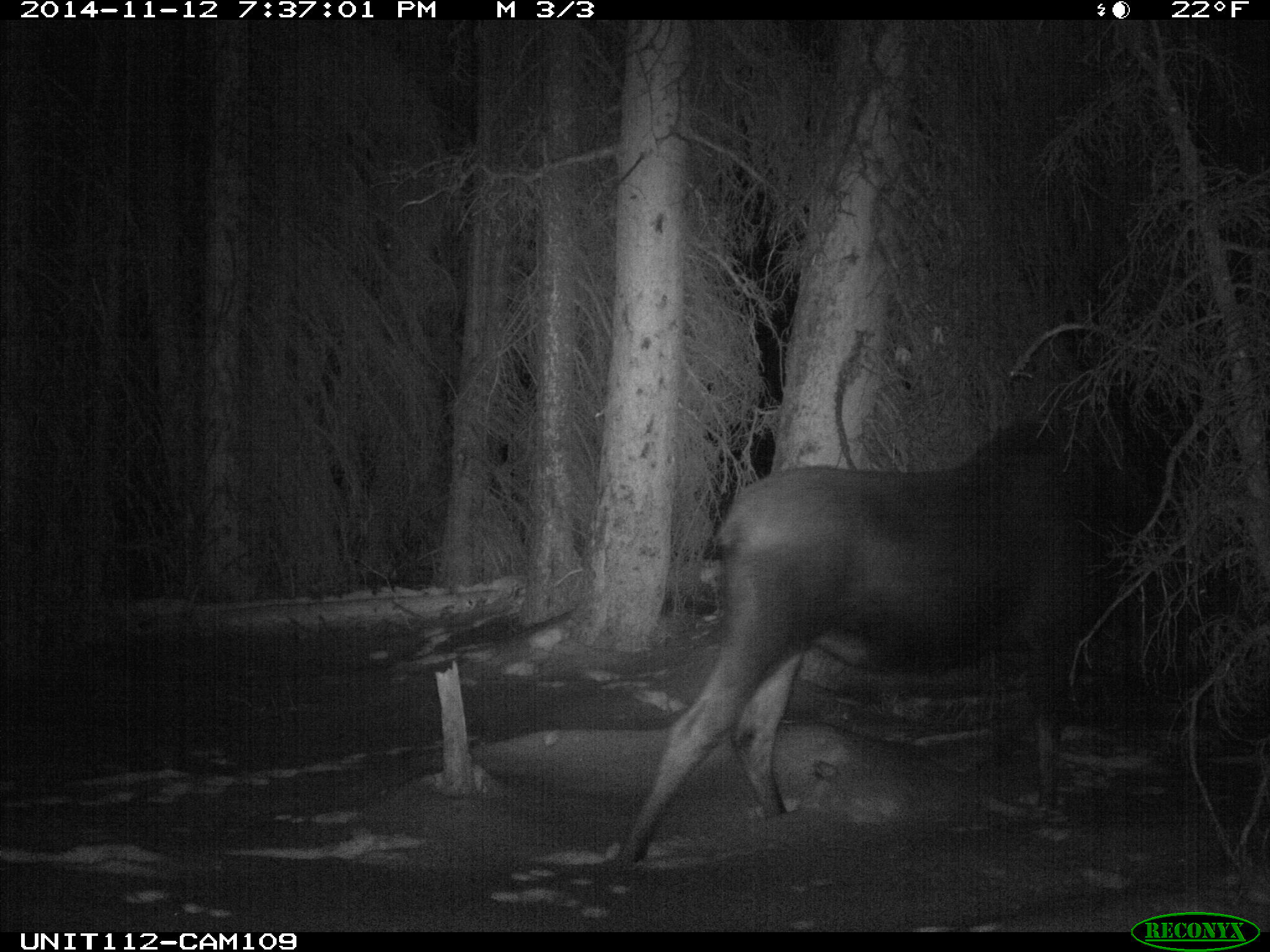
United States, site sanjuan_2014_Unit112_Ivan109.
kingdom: Animalia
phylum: Chordata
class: Mammalia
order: Artiodactyla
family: Cervidae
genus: Alces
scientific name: Alces alces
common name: moose